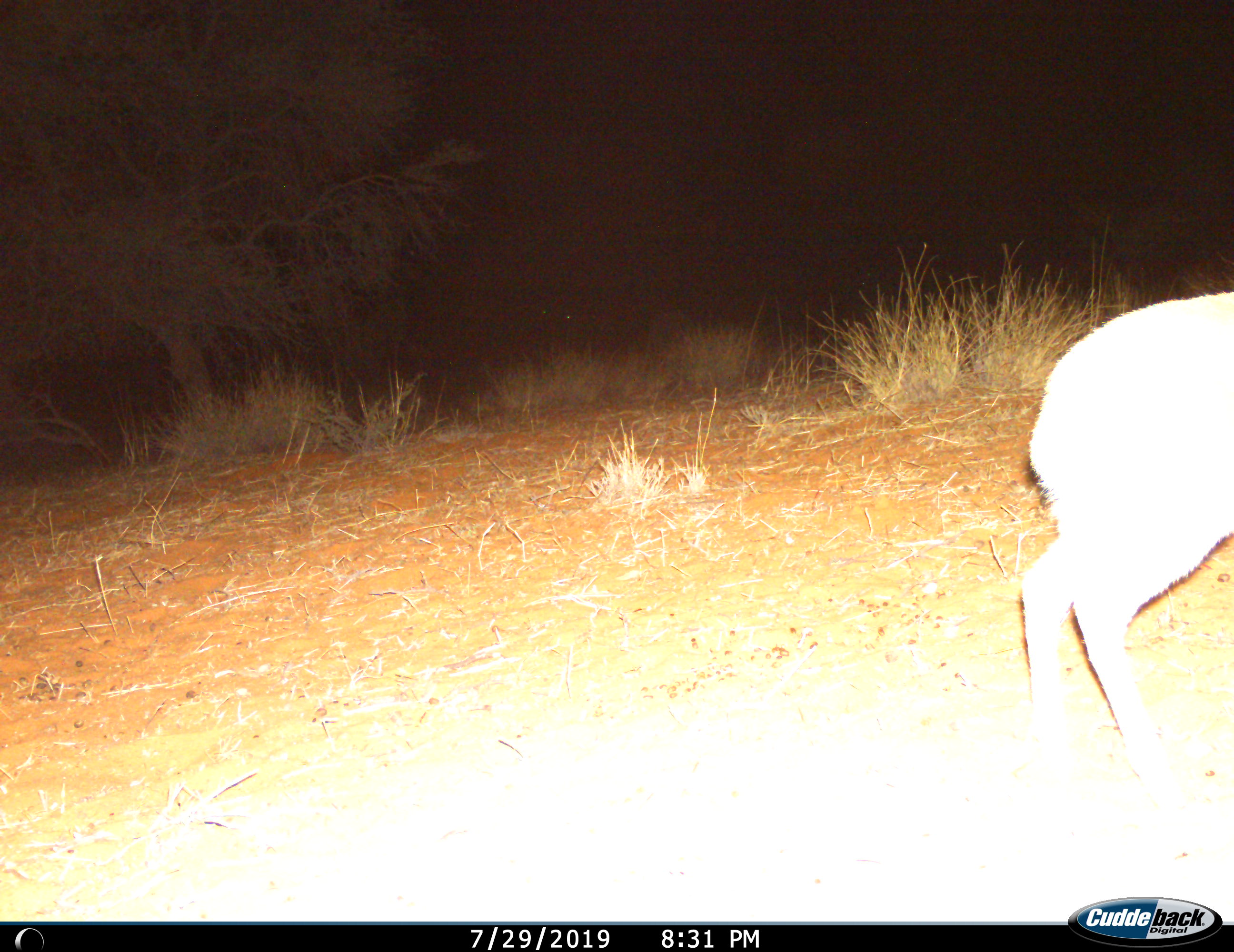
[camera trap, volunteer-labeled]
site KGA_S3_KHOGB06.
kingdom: Animalia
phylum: Chordata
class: Mammalia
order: Artiodactyla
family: Bovidae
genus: Raphicerus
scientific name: Raphicerus campestris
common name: steenbok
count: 1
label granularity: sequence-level